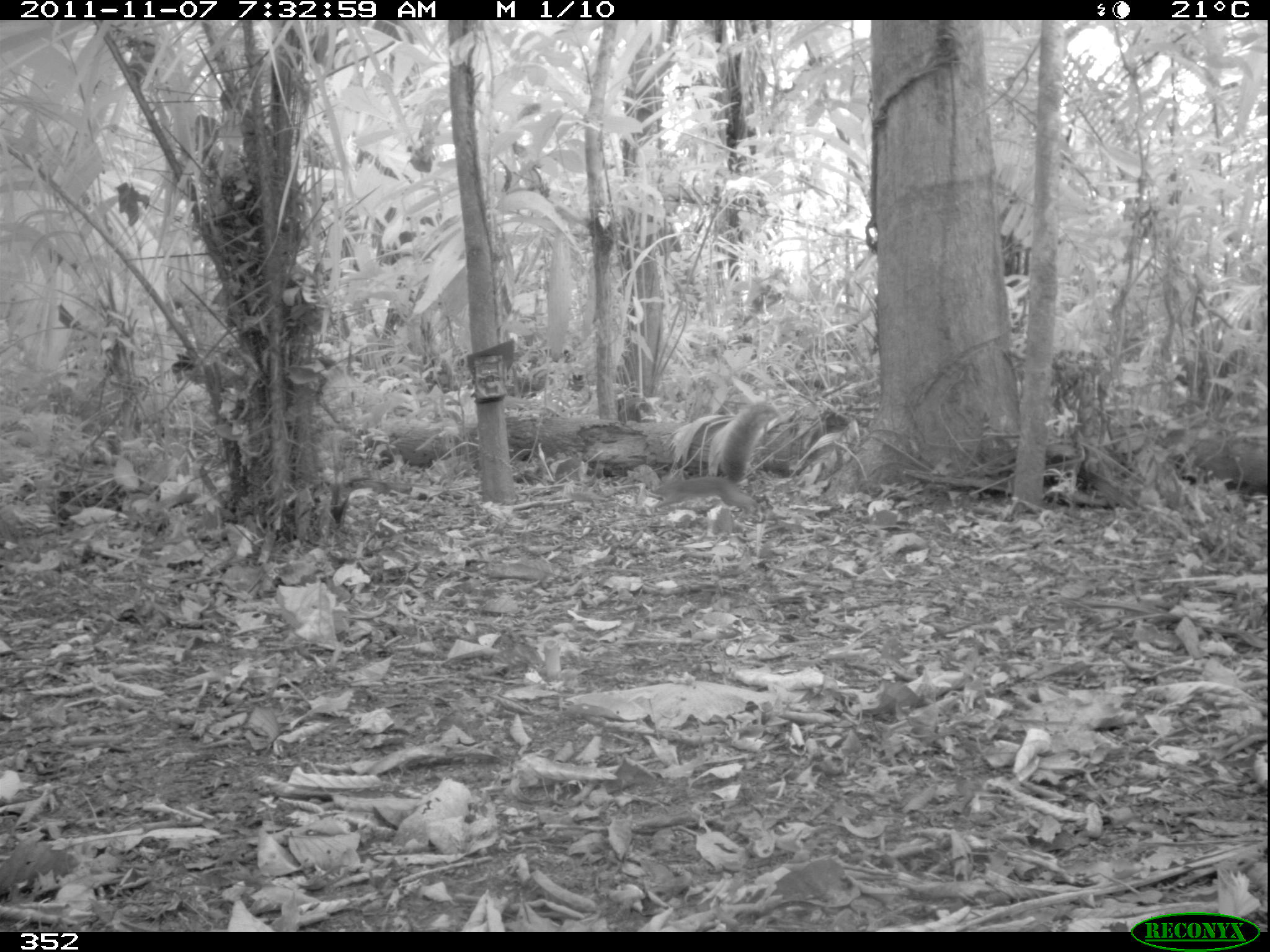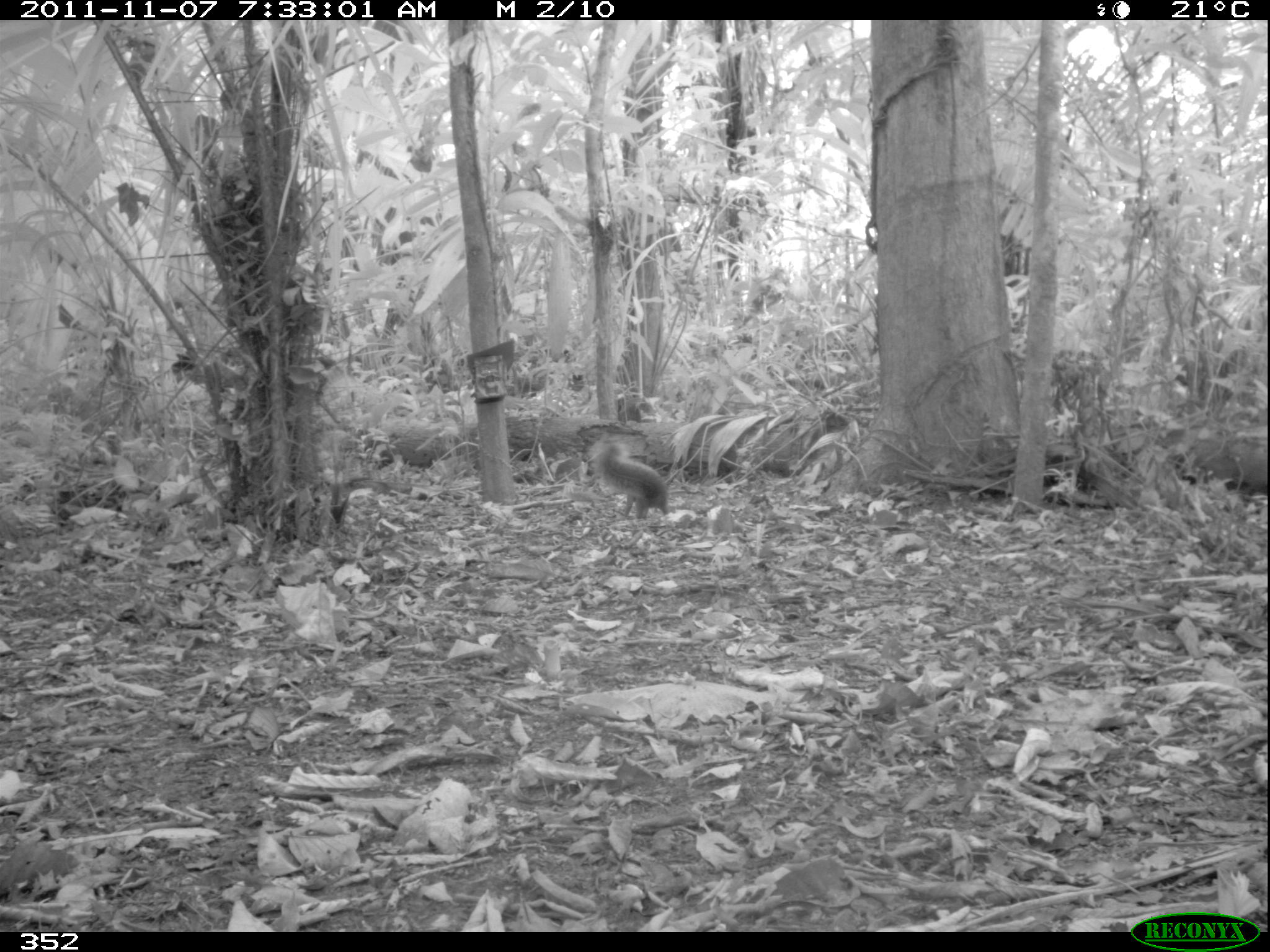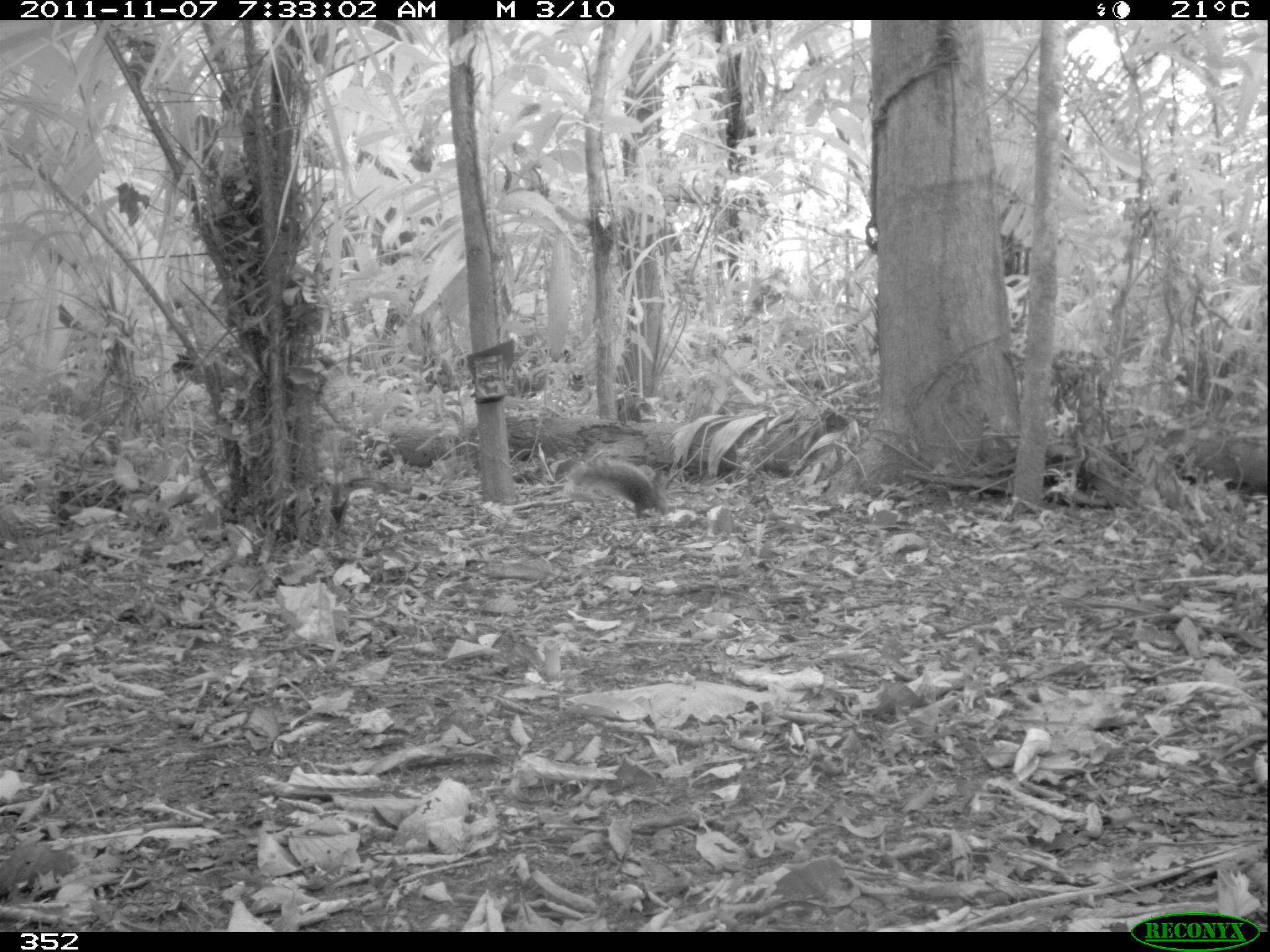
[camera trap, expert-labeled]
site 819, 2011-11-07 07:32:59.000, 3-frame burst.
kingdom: Animalia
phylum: Chordata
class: Mammalia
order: Rodentia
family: Sciuridae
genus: Sciurus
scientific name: Sciurus spadiceus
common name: southern amazon red squirrel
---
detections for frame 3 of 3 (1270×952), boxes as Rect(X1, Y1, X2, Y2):
sciurus spadiceus: Rect(565, 446, 674, 518)